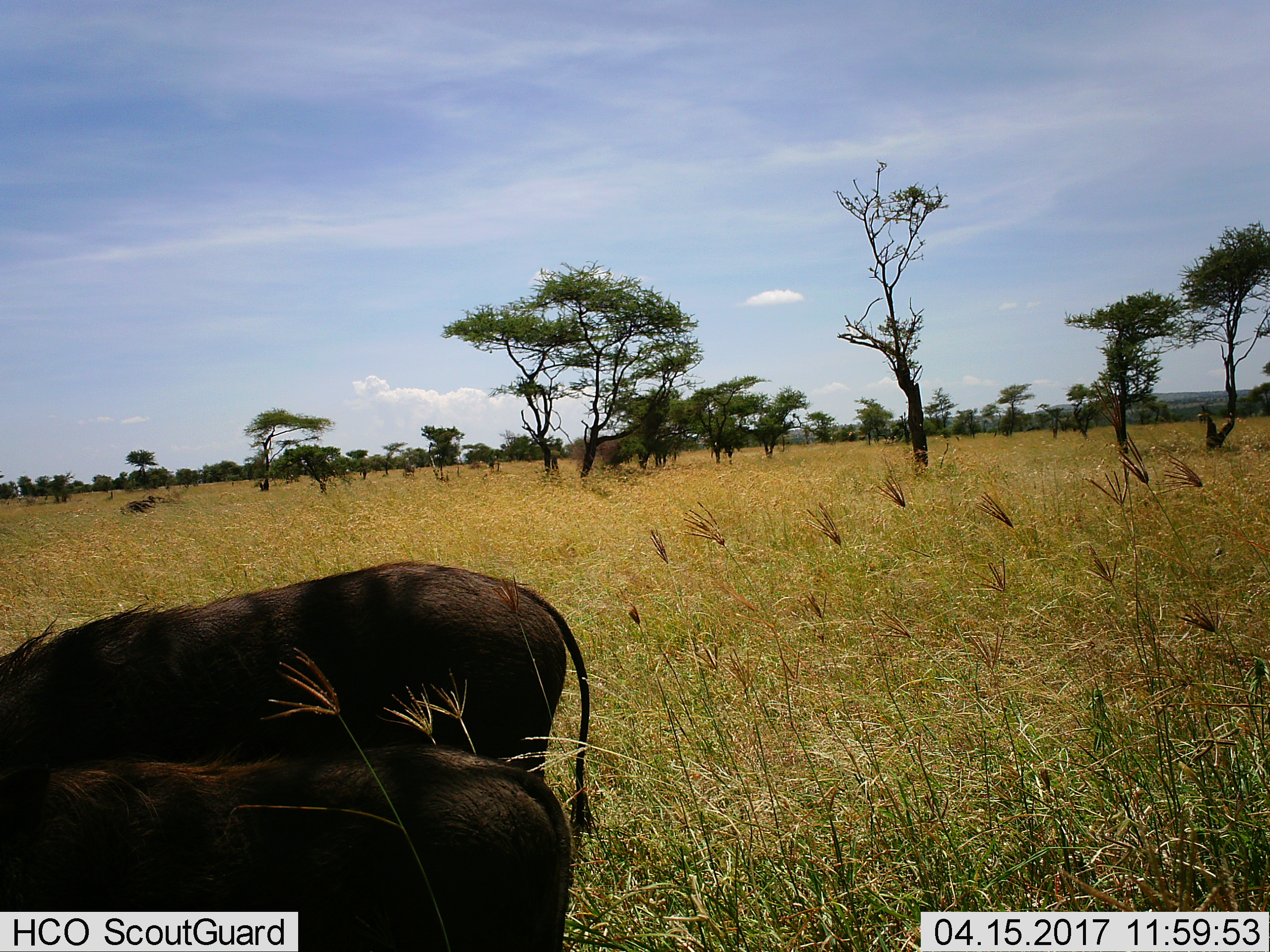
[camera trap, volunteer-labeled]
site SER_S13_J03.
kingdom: Animalia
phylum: Chordata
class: Mammalia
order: Artiodactyla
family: Suidae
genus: Phacochoerus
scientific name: Phacochoerus africanus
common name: warthog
Warthog (Phacochoerus africanus), count 2. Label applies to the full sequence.